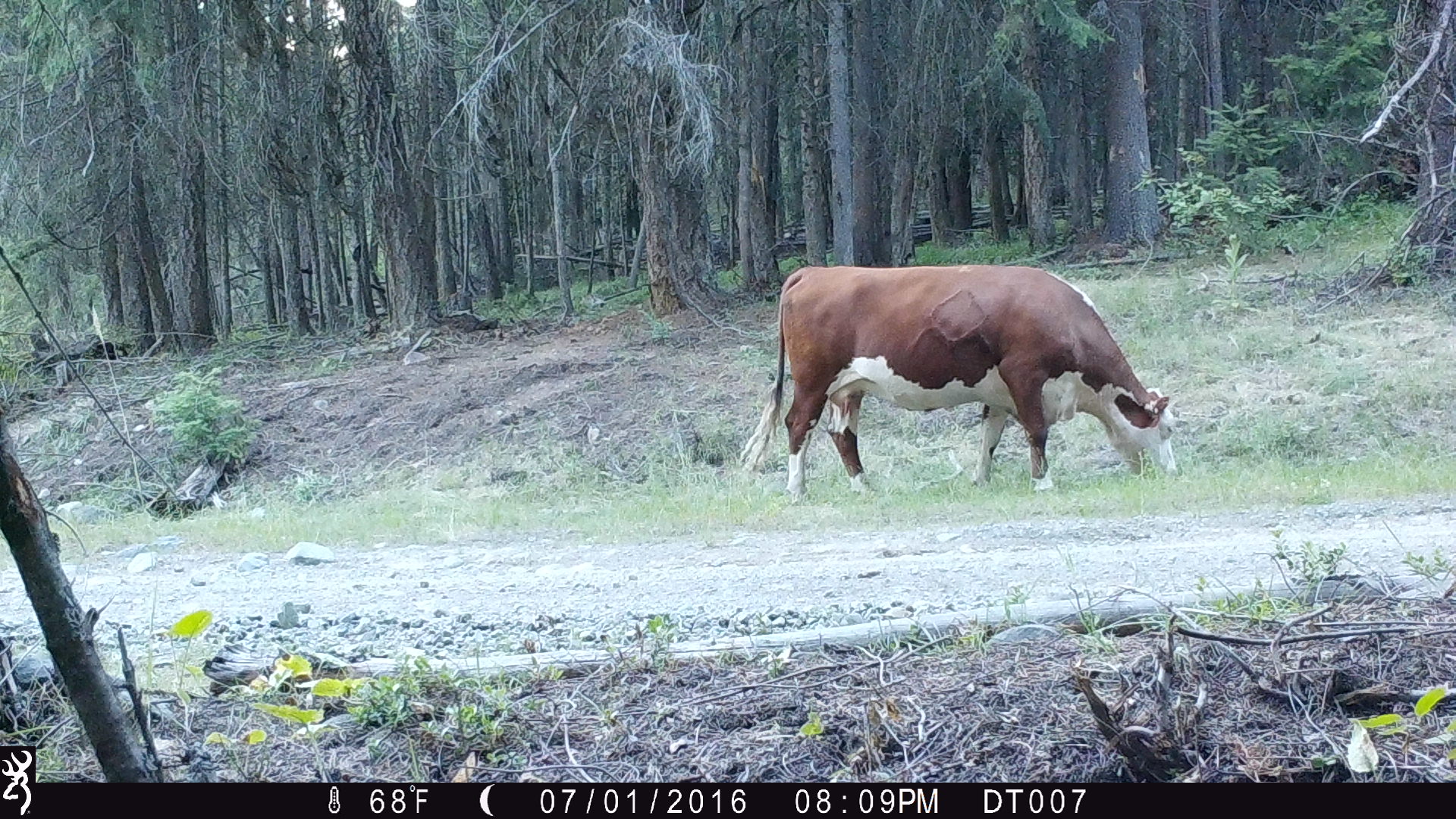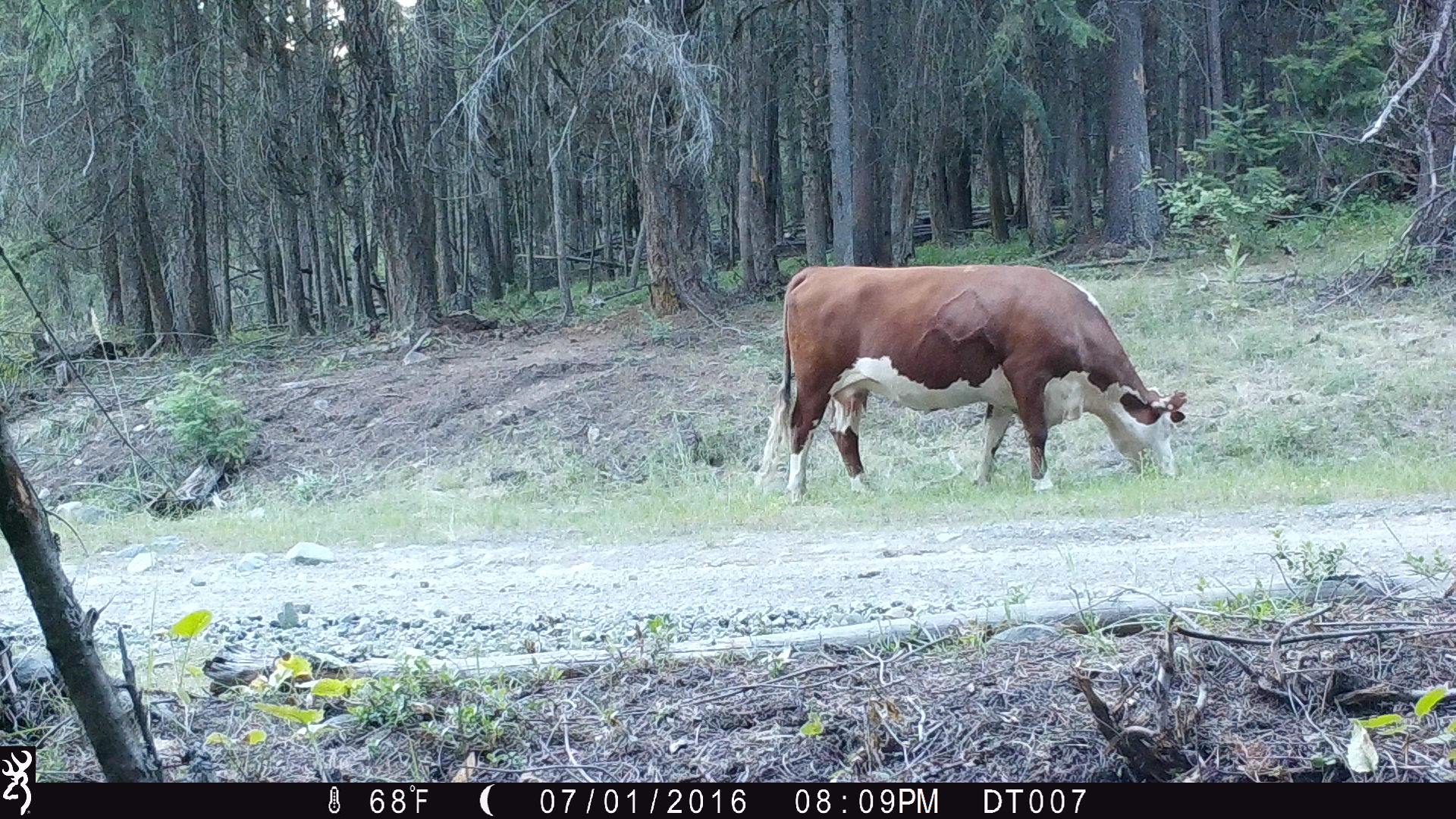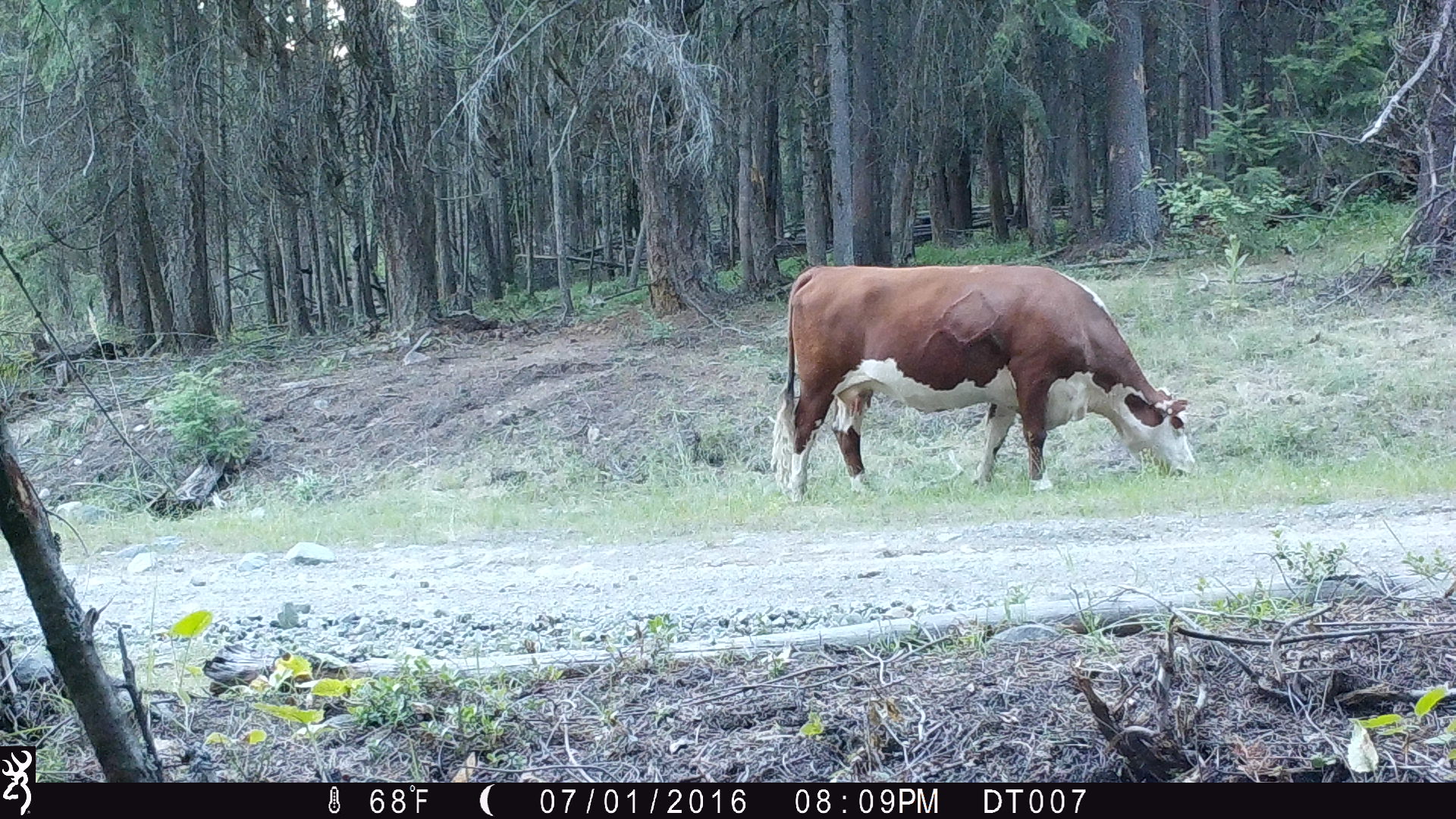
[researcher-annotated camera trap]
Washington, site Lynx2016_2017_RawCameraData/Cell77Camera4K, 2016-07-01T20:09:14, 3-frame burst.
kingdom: Animalia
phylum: Chordata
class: Mammalia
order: Artiodactyla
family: Bovidae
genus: Bos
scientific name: Bos taurus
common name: domestic cattle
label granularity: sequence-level